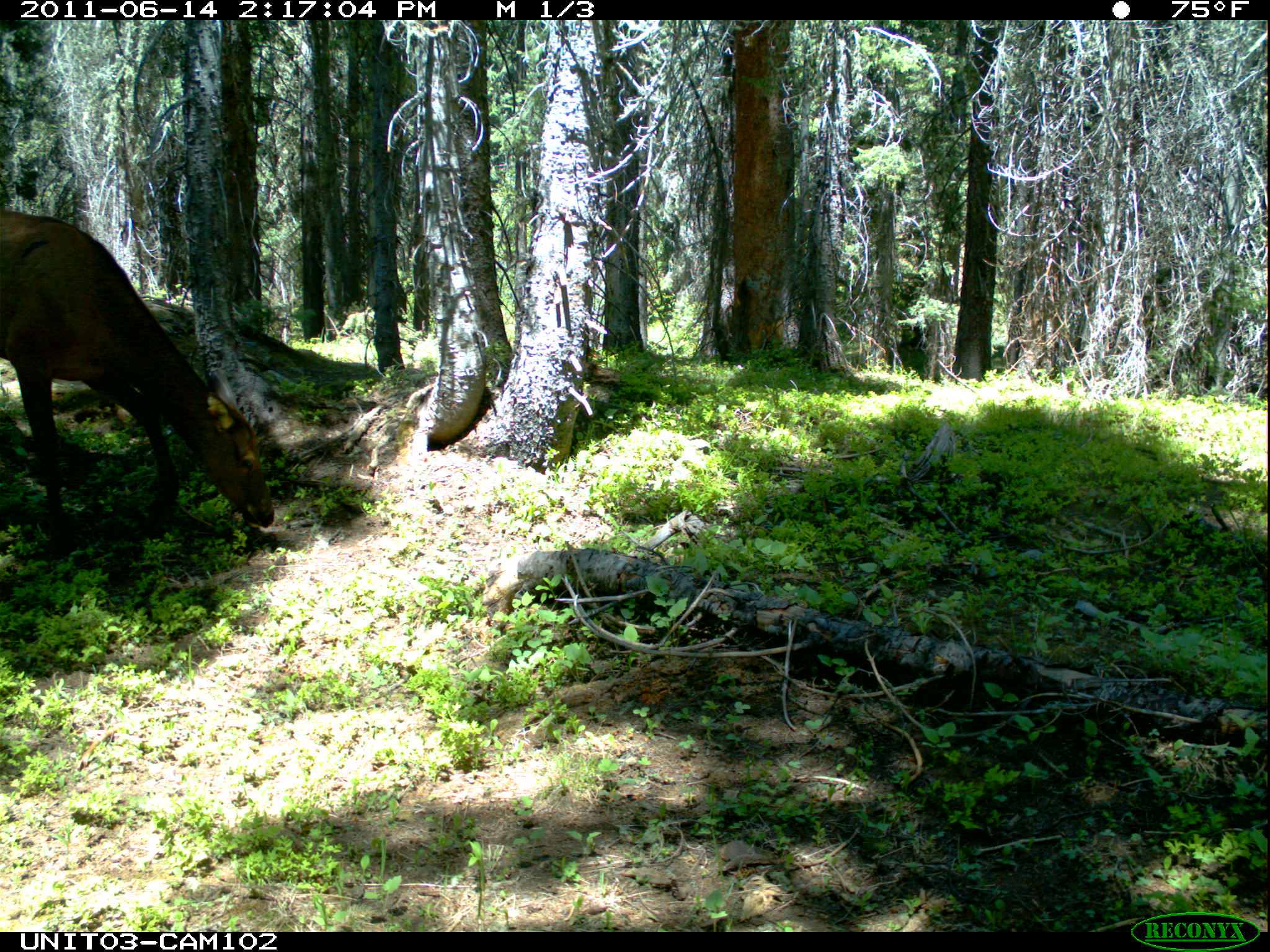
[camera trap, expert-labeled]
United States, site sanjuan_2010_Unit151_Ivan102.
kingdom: Animalia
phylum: Chordata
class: Mammalia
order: Artiodactyla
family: Cervidae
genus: Cervus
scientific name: Cervus elaphus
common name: red deer